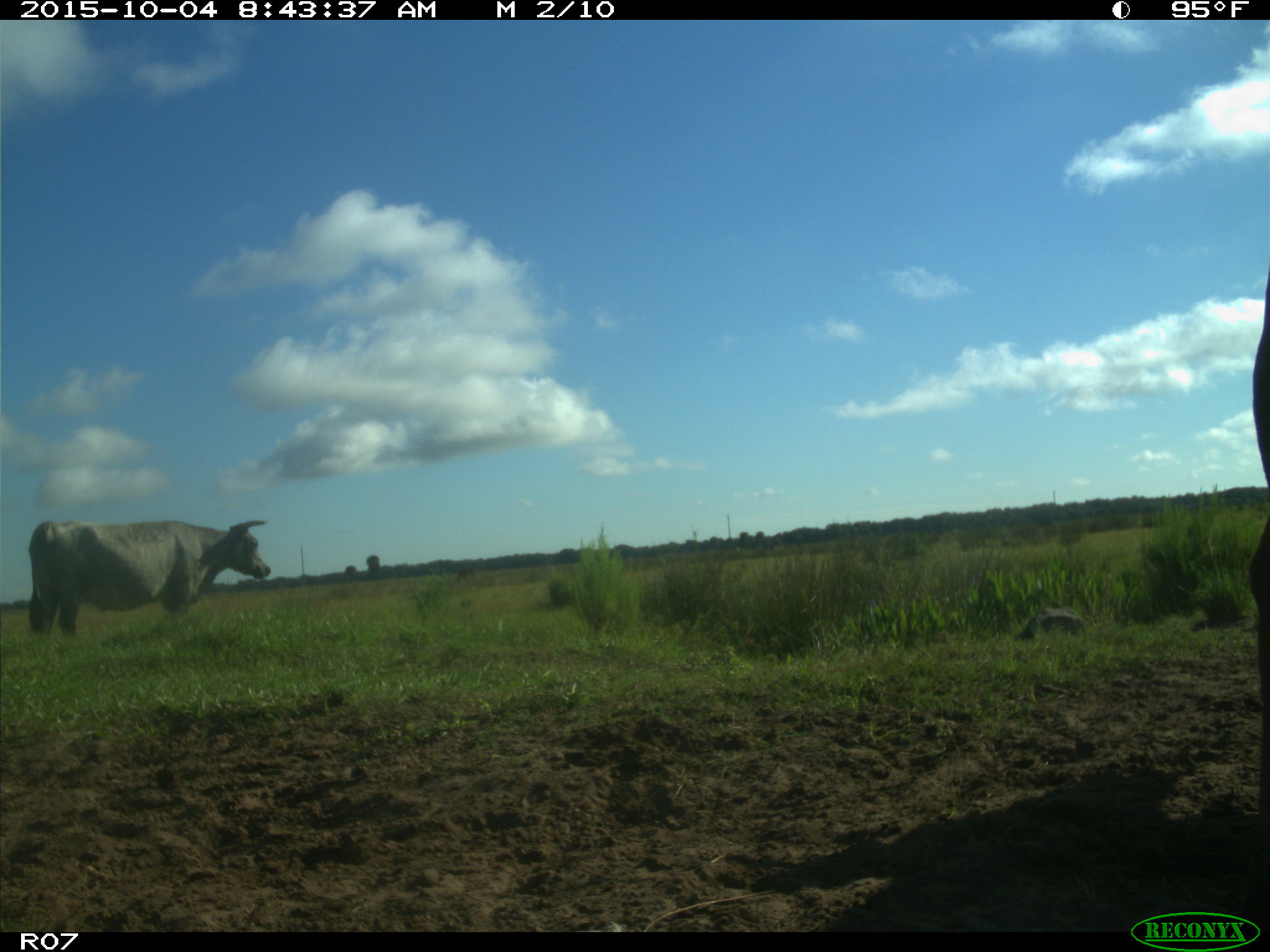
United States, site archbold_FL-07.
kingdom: Animalia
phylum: Chordata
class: Mammalia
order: Artiodactyla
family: Bovidae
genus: Bos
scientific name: Bos taurus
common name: domestic cow